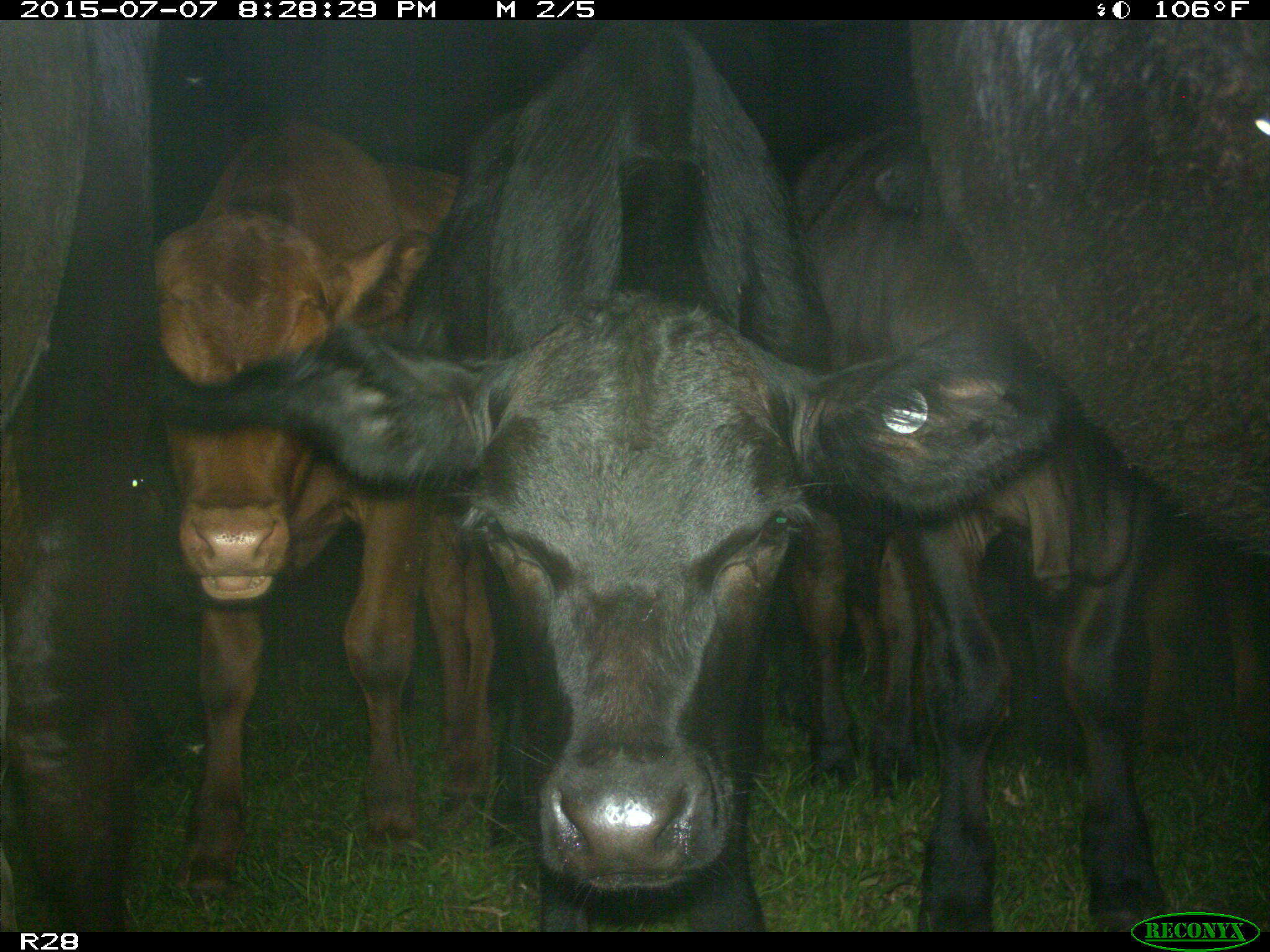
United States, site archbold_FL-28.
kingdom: Animalia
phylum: Chordata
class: Mammalia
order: Artiodactyla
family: Bovidae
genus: Bos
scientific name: Bos taurus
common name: domestic cow